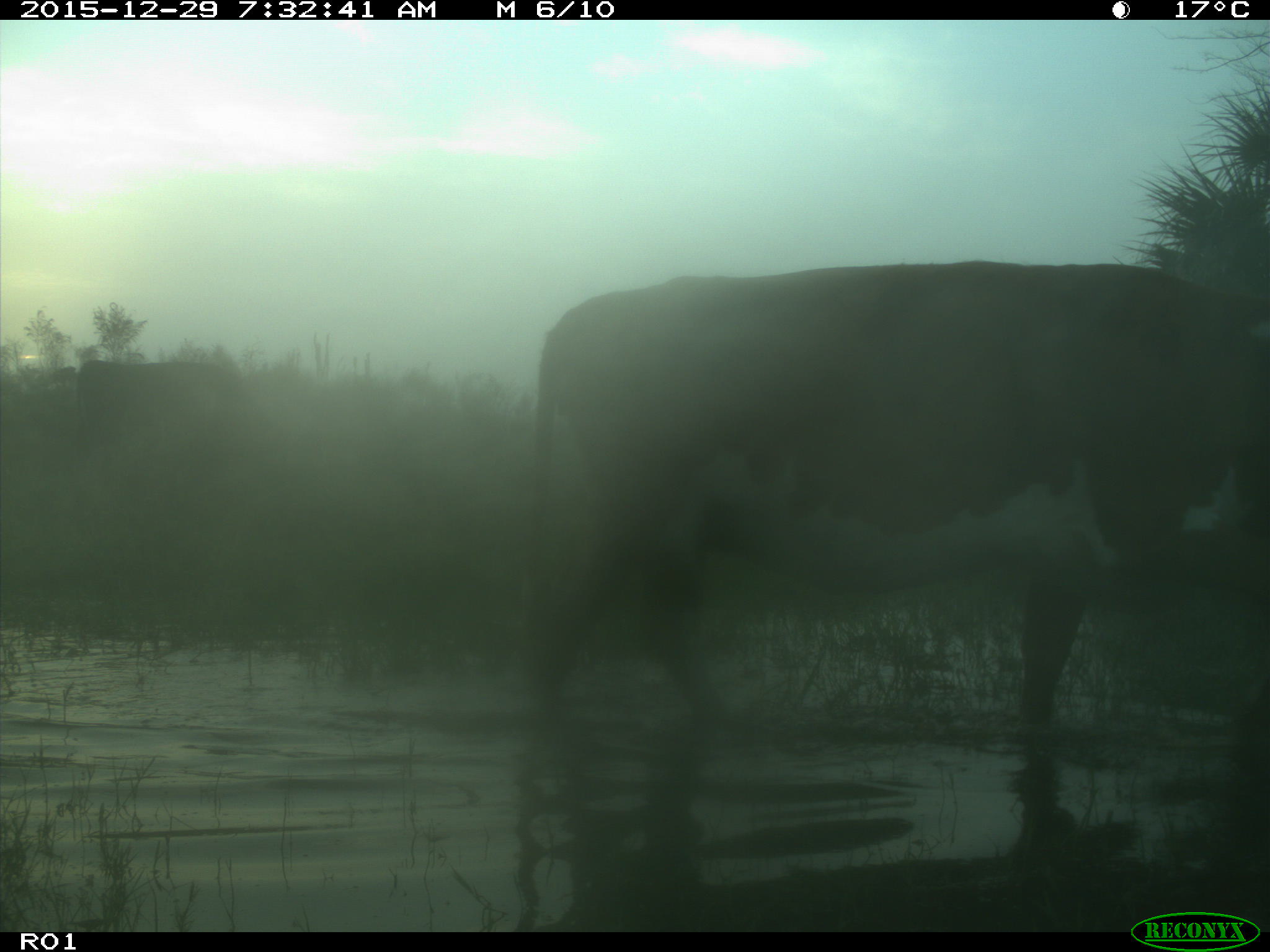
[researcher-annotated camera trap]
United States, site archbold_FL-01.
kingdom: Animalia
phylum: Chordata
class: Mammalia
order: Artiodactyla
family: Bovidae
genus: Bos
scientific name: Bos taurus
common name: domestic cow